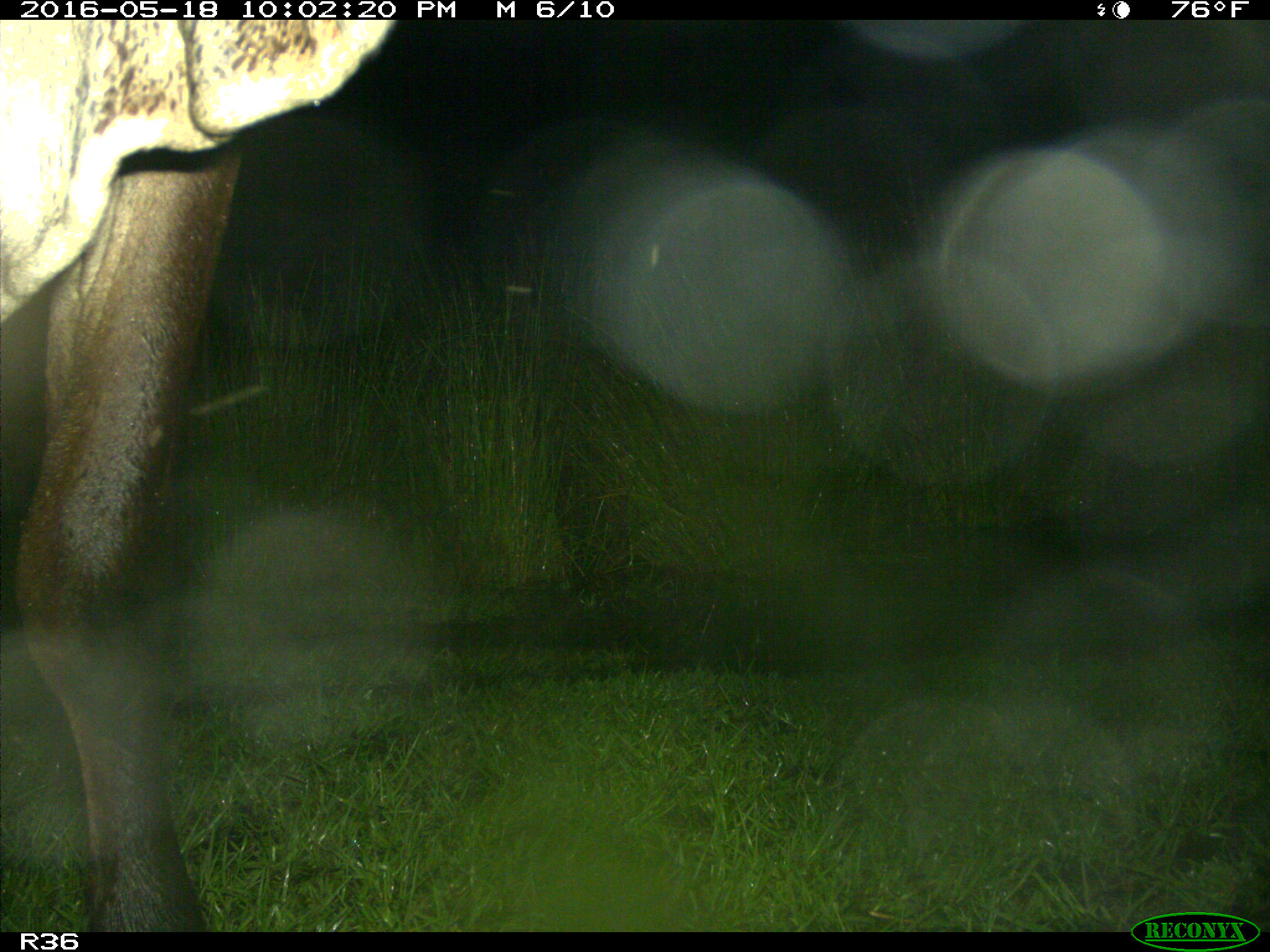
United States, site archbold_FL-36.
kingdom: Animalia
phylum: Chordata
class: Mammalia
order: Artiodactyla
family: Bovidae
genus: Bos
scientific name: Bos taurus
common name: domestic cow